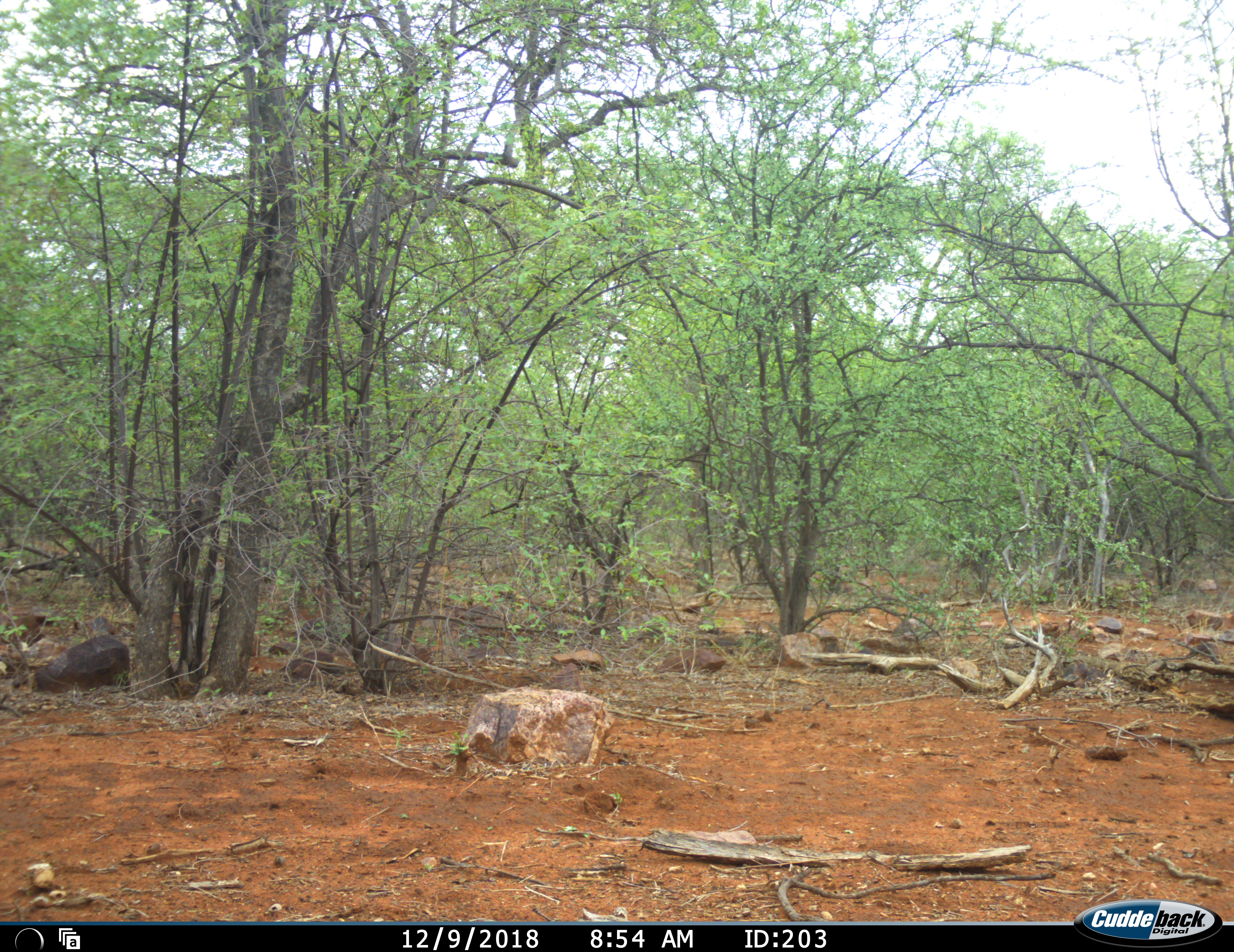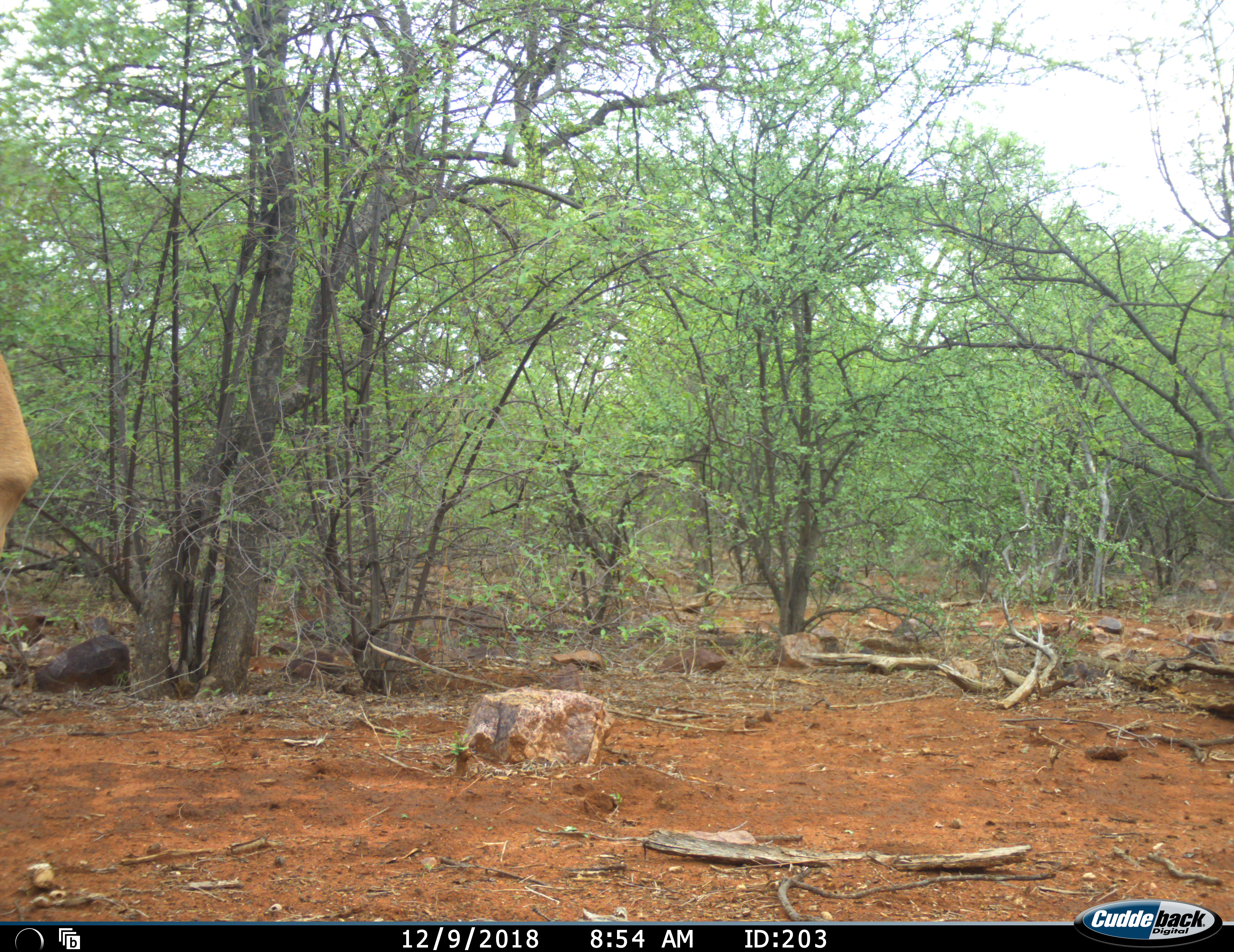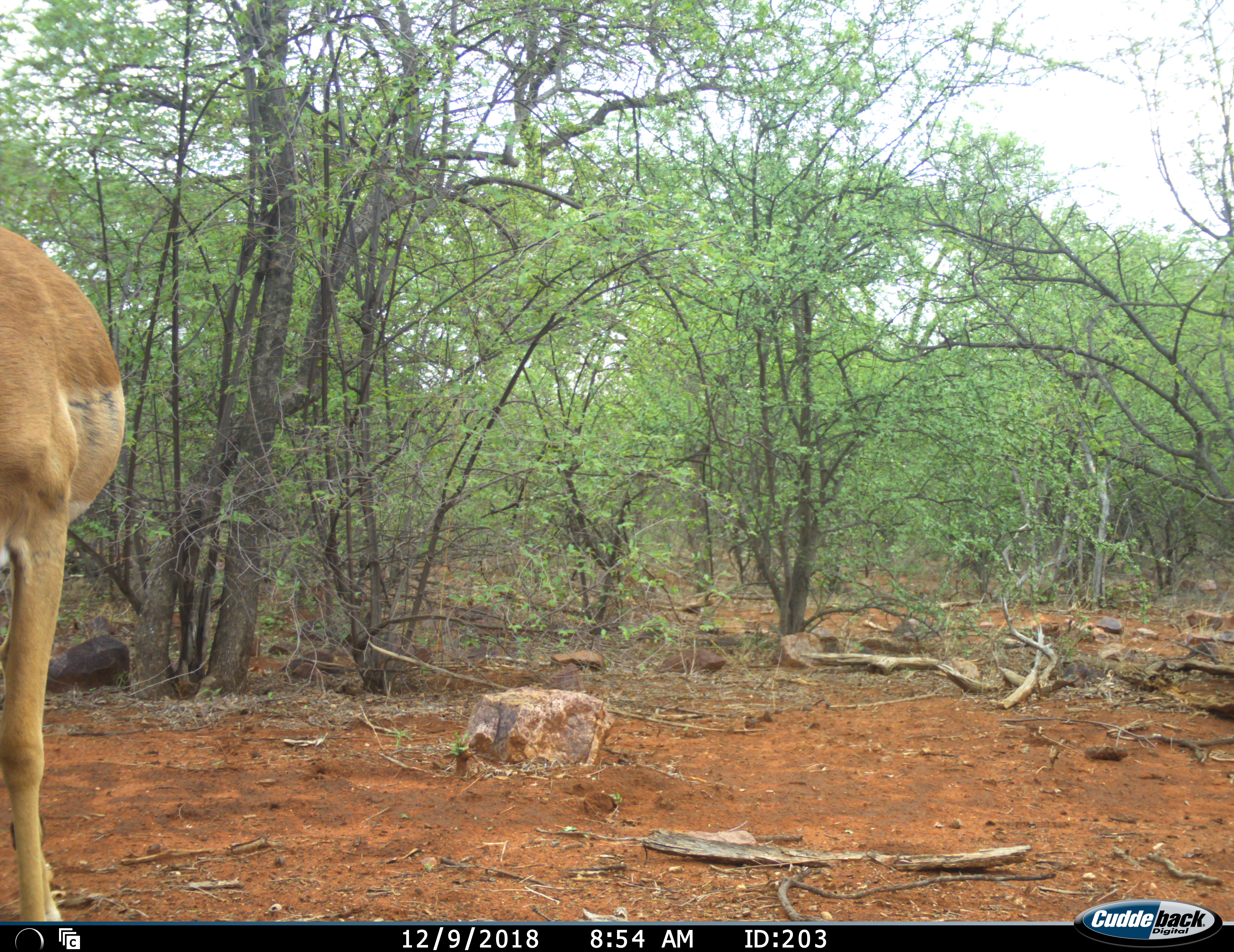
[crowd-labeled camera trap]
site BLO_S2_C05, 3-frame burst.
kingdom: Animalia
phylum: Chordata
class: Mammalia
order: Artiodactyla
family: Bovidae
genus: Aepyceros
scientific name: Aepyceros melampus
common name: impala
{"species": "impala (Aepyceros melampus)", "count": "1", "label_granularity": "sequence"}